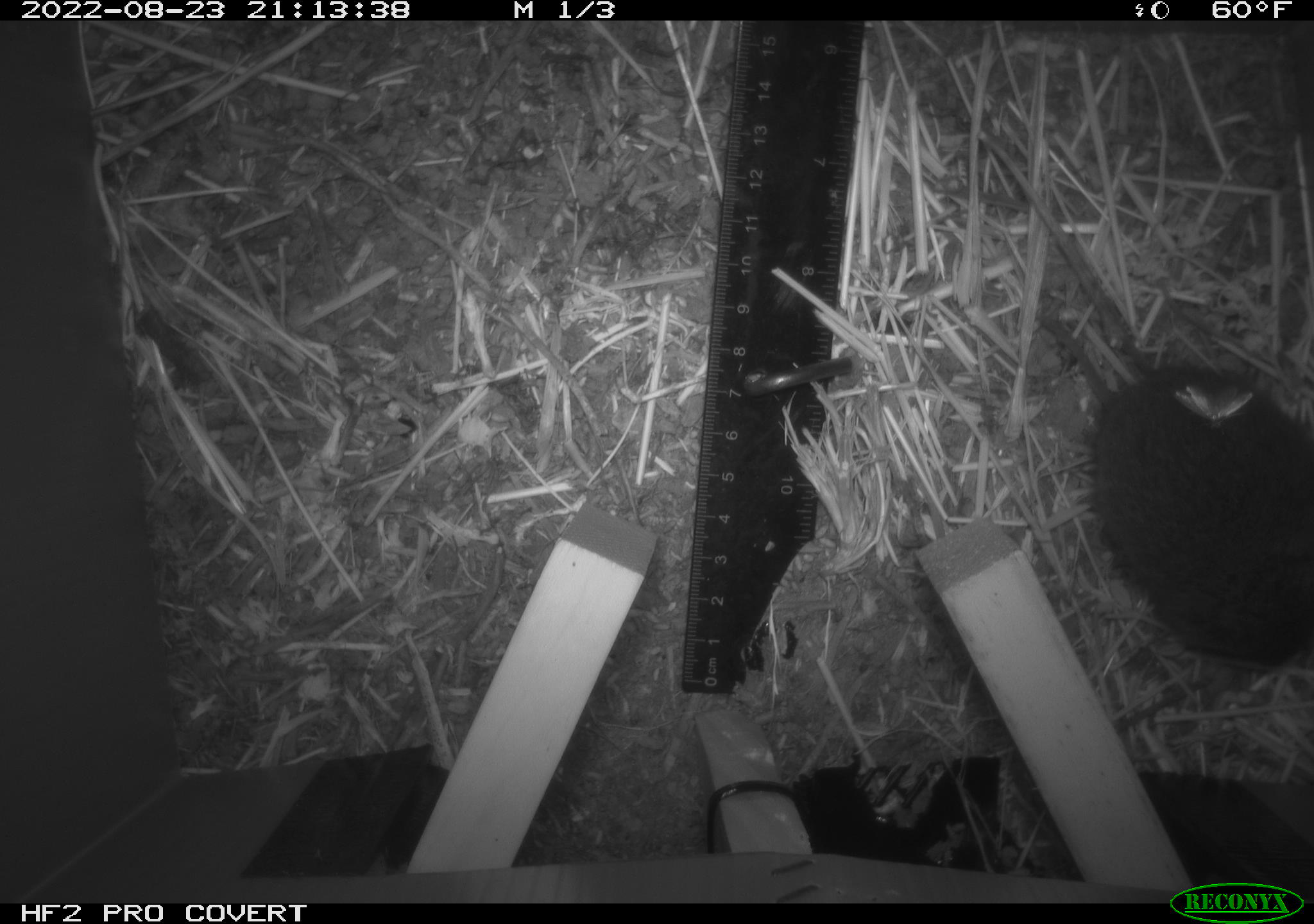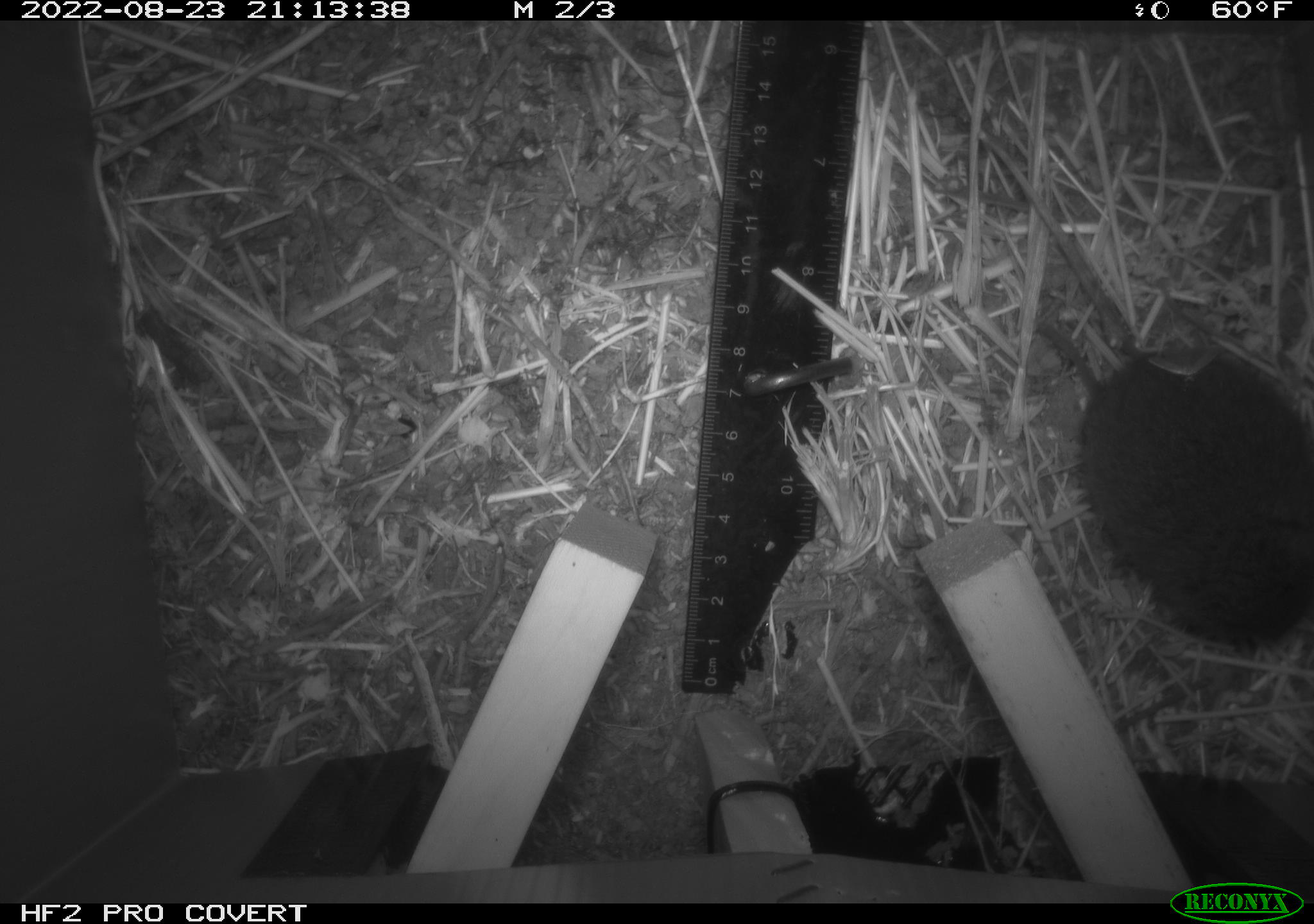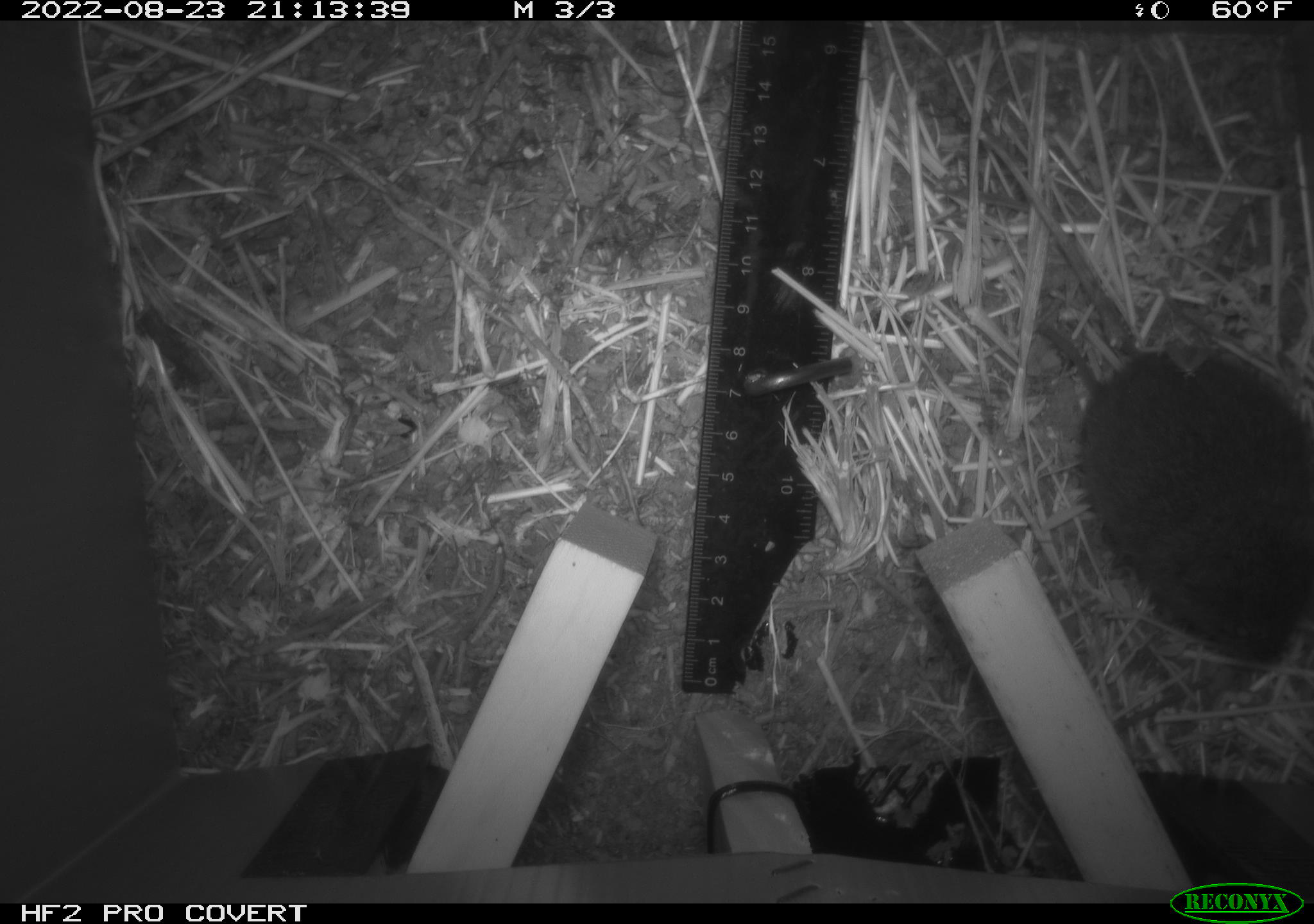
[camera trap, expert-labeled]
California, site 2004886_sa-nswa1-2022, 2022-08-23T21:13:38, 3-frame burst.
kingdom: Animalia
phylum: Chordata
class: Mammalia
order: Rodentia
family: Cricetidae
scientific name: Cricetidae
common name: hamsters, voles, lemmings, and allies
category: cricetidae family